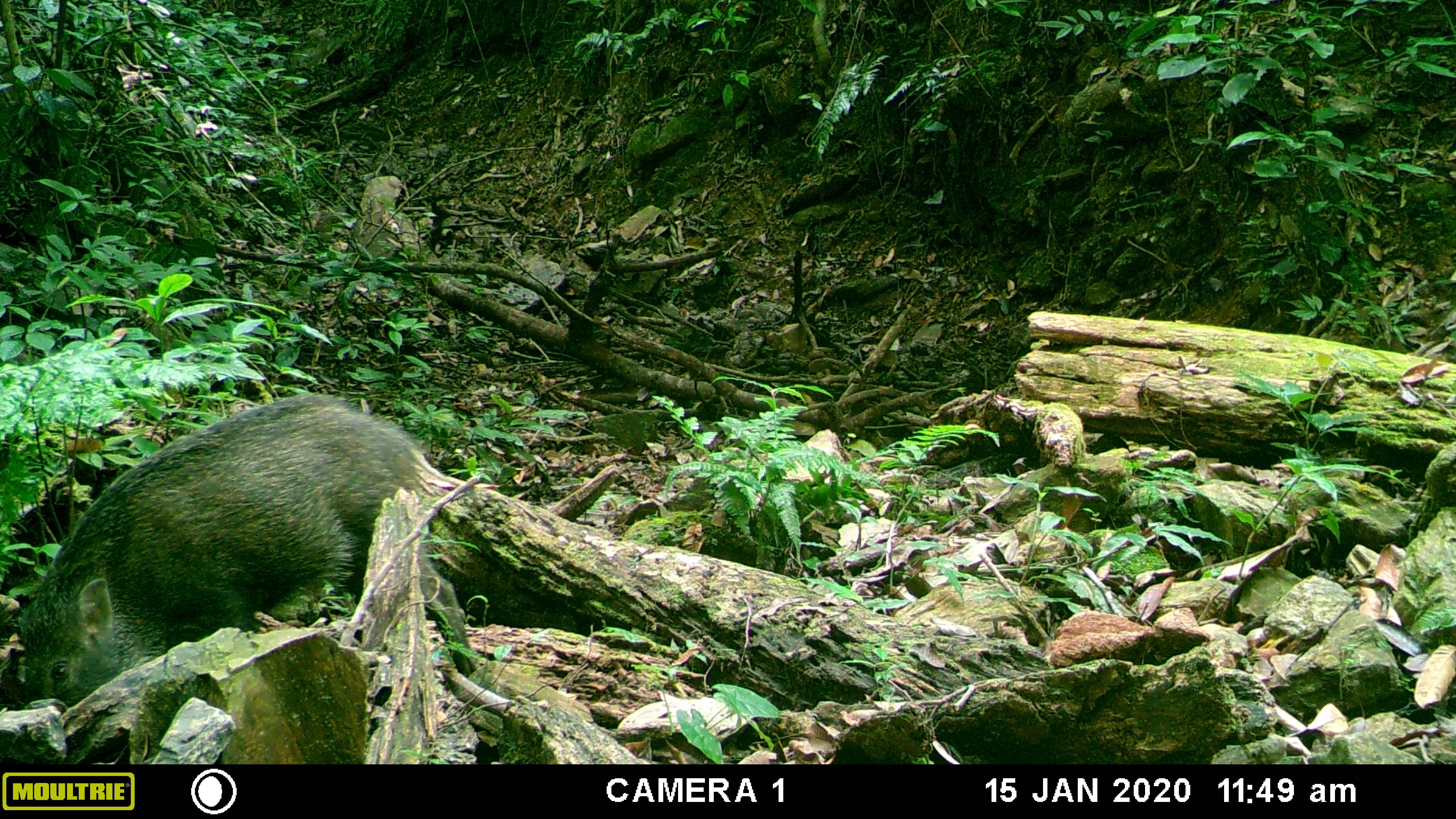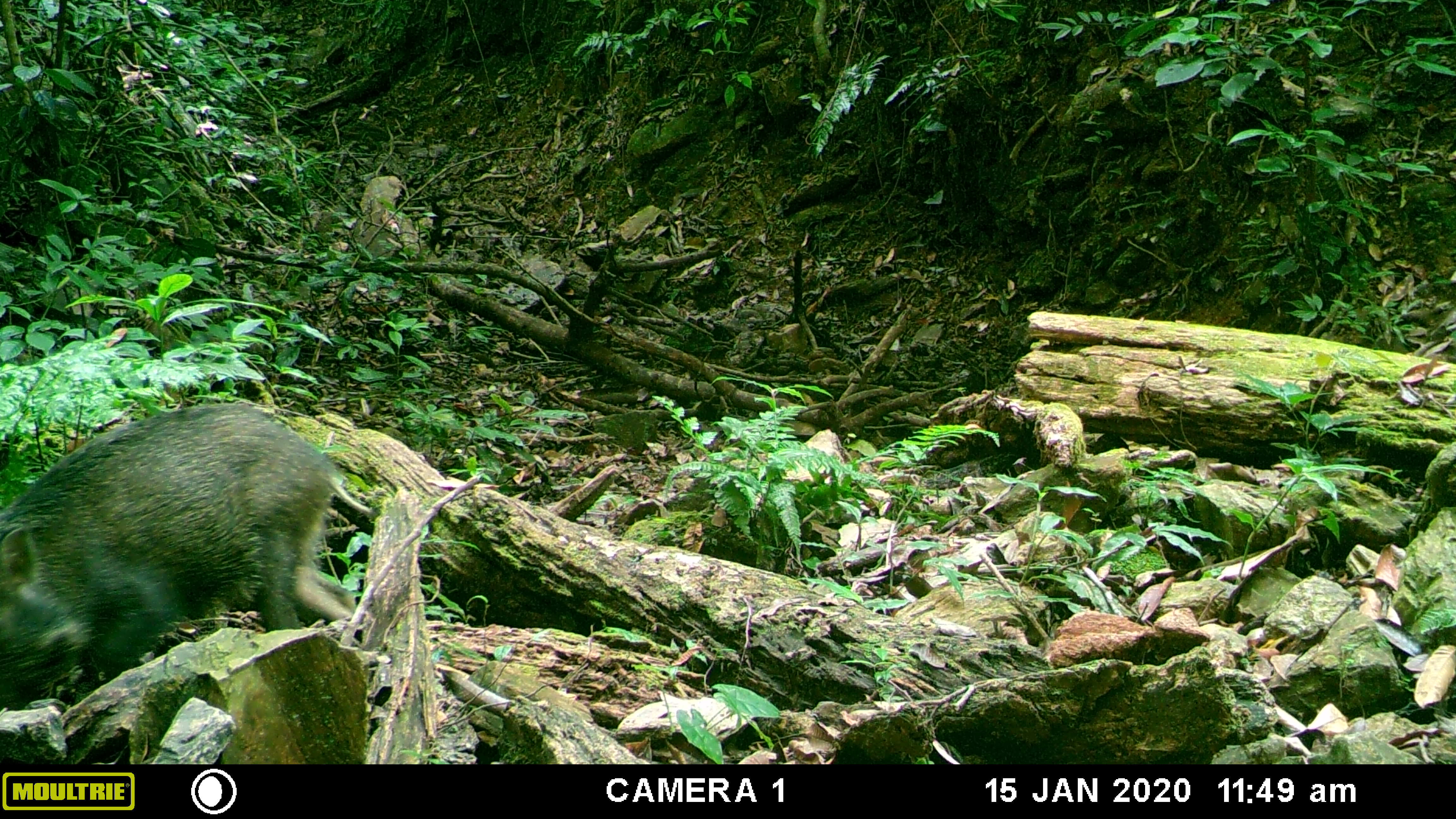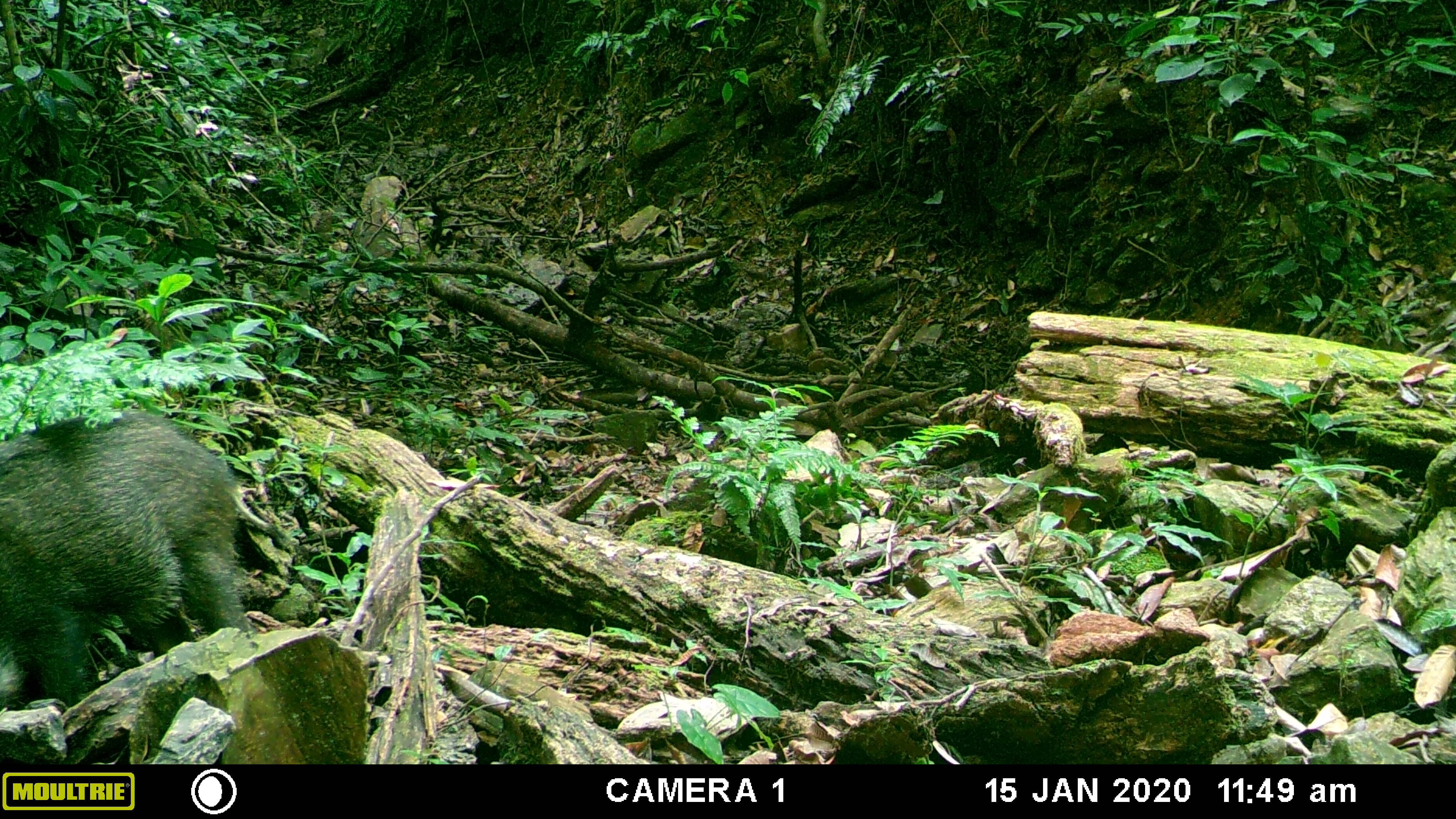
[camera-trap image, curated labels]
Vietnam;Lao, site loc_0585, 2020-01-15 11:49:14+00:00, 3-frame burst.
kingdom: Animalia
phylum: Chordata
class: Mammalia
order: Artiodactyla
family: Suidae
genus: Sus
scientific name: Sus scrofa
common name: eurasian wild pig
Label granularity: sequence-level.